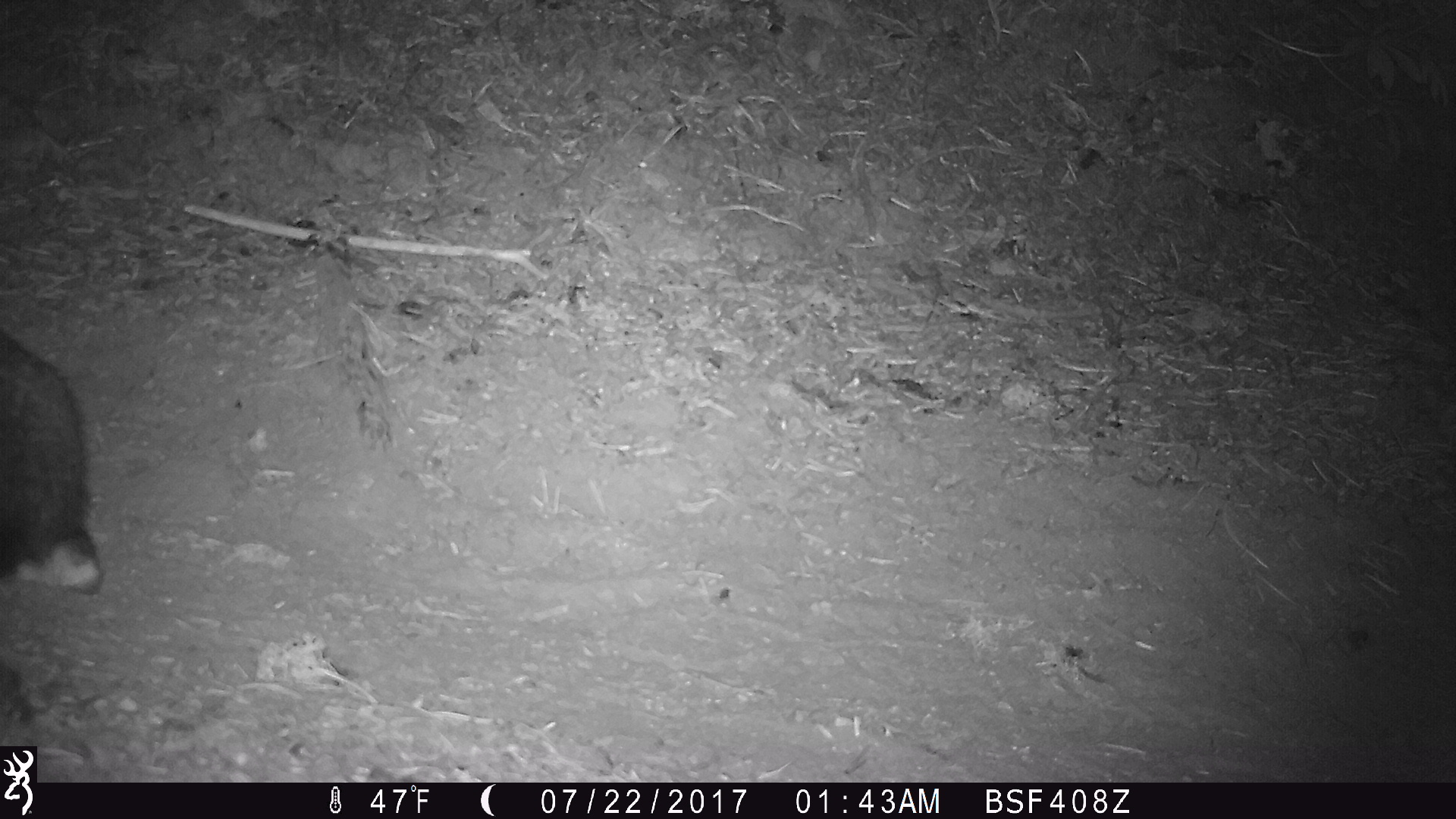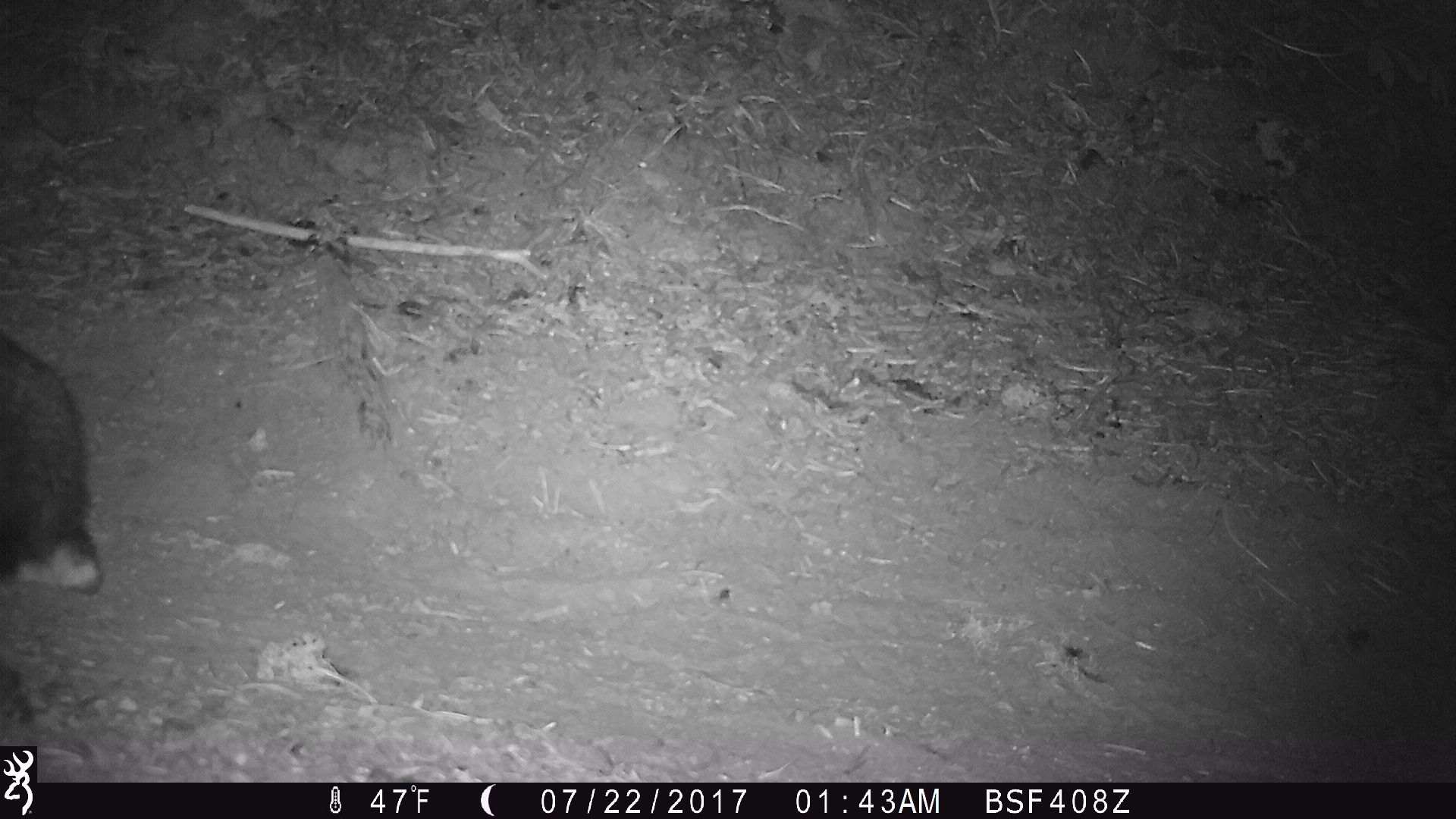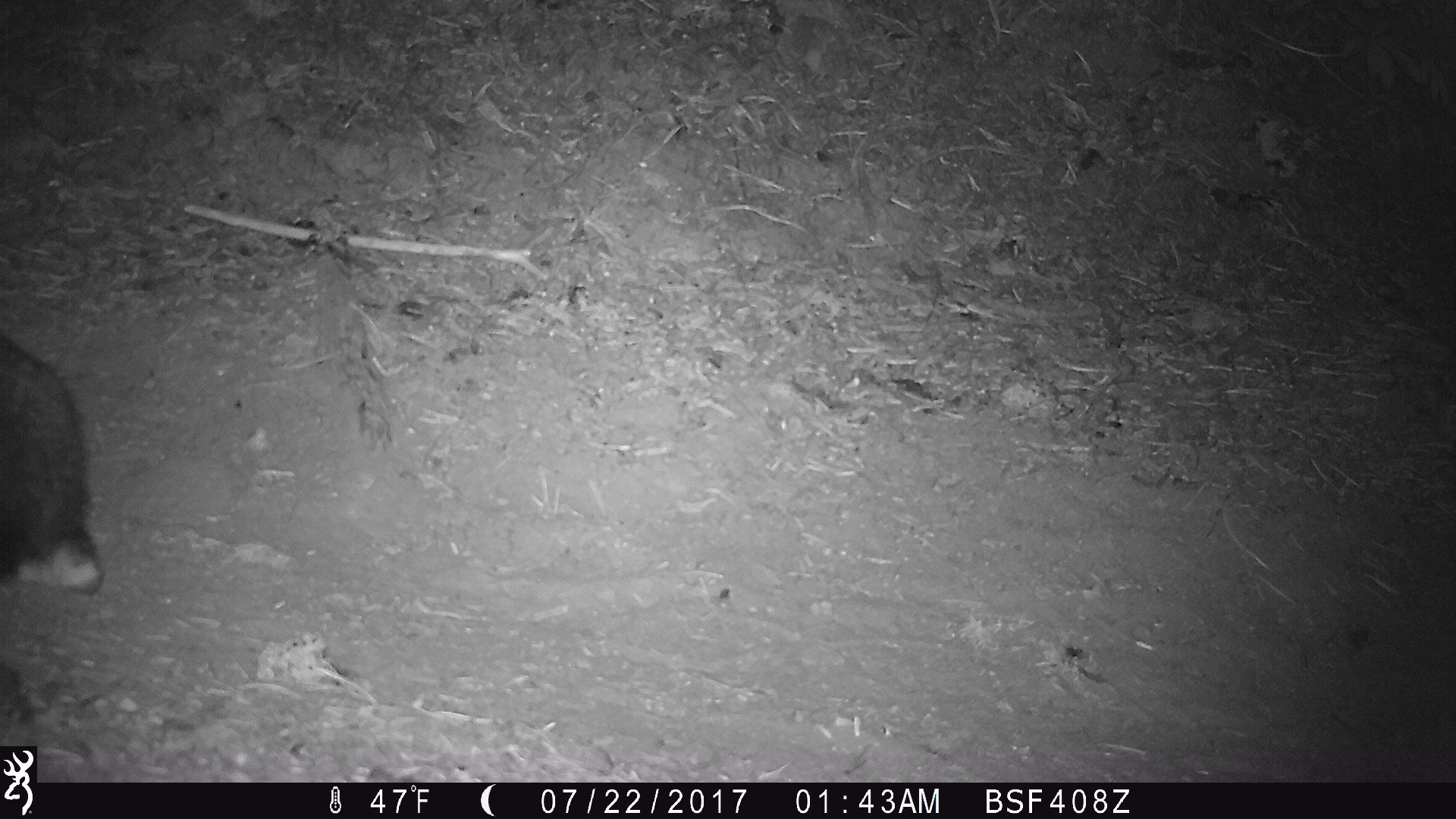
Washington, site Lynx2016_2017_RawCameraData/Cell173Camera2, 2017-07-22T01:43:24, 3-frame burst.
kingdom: Animalia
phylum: Chordata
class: Mammalia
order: Lagomorpha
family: Leporidae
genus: Lepus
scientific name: Lepus americanus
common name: snowshoe hare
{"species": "Lepus americanus (snowshoe hare)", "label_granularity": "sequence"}